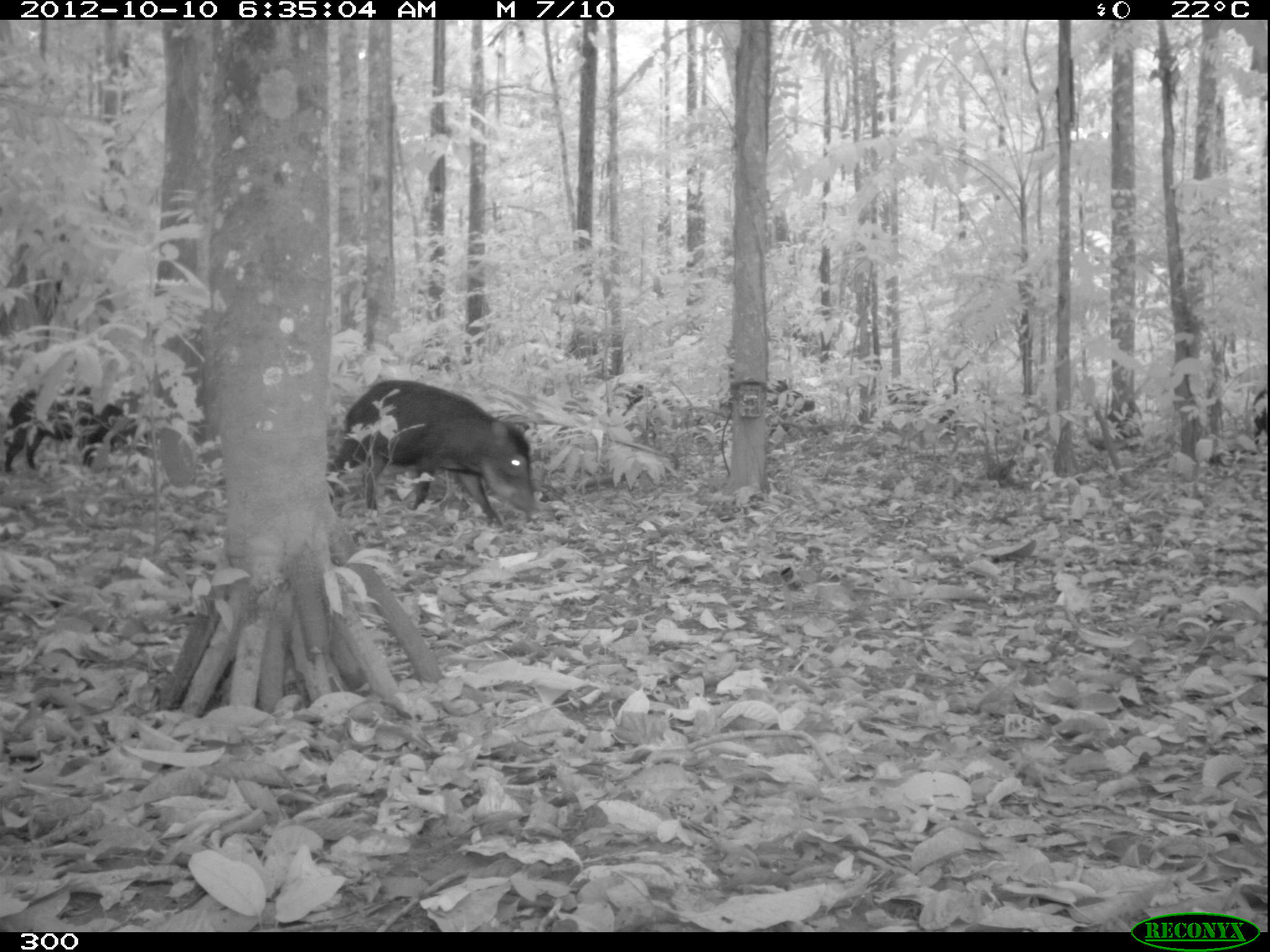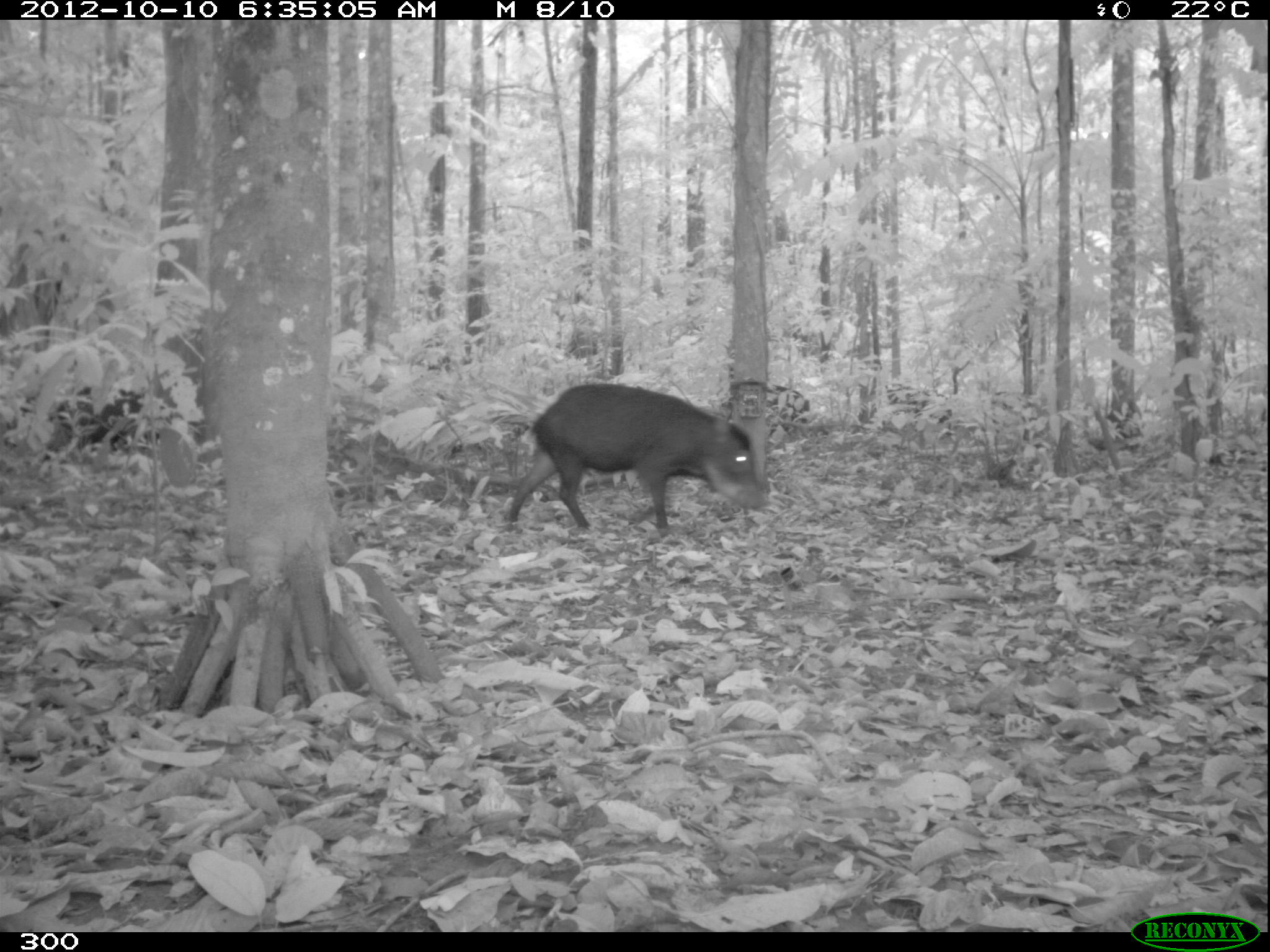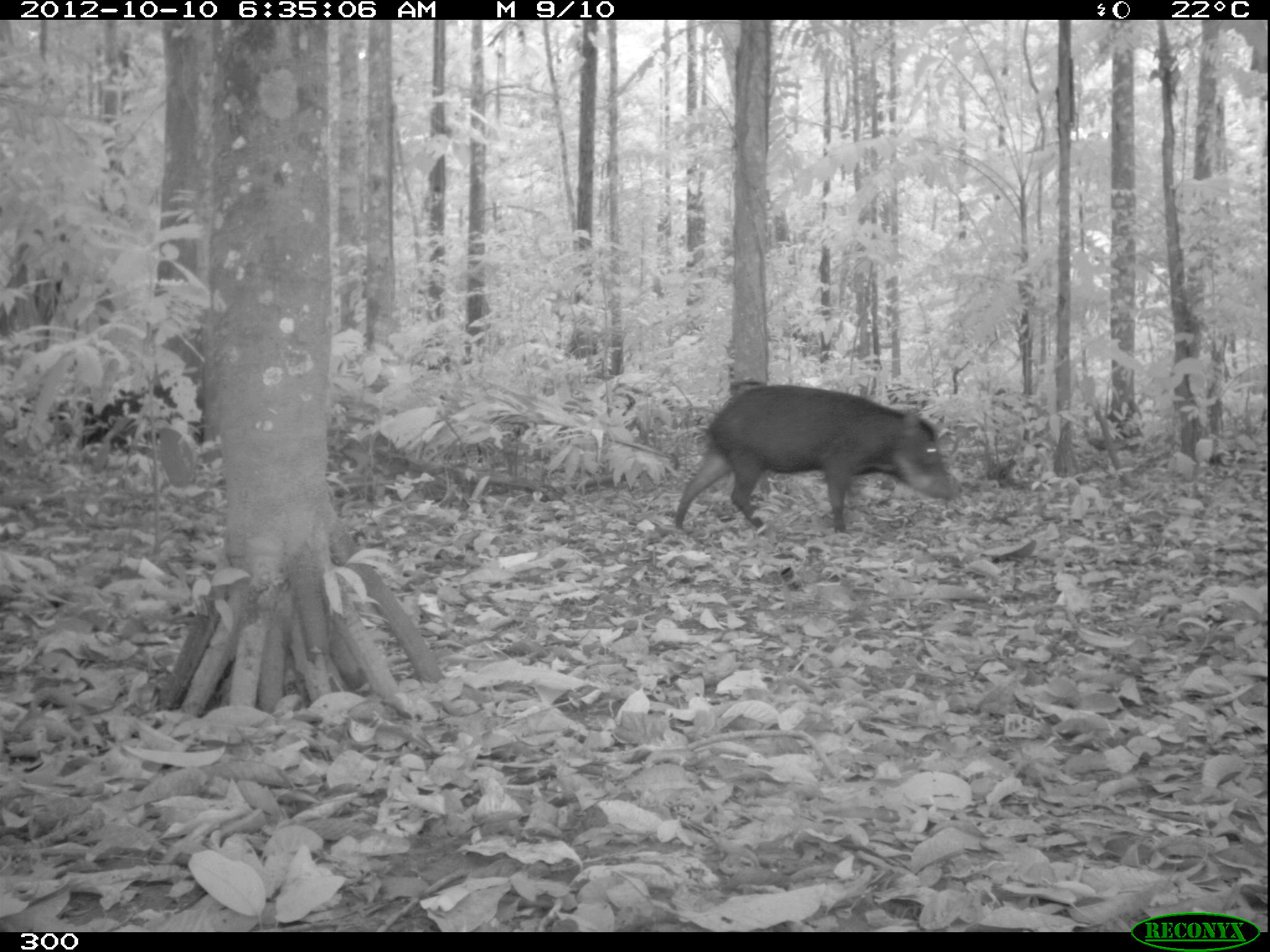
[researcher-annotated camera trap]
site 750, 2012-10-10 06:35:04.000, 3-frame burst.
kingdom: Animalia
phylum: Chordata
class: Mammalia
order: Artiodactyla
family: Tayassuidae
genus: Tayassu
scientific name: Tayassu pecari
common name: white-lipped peccary